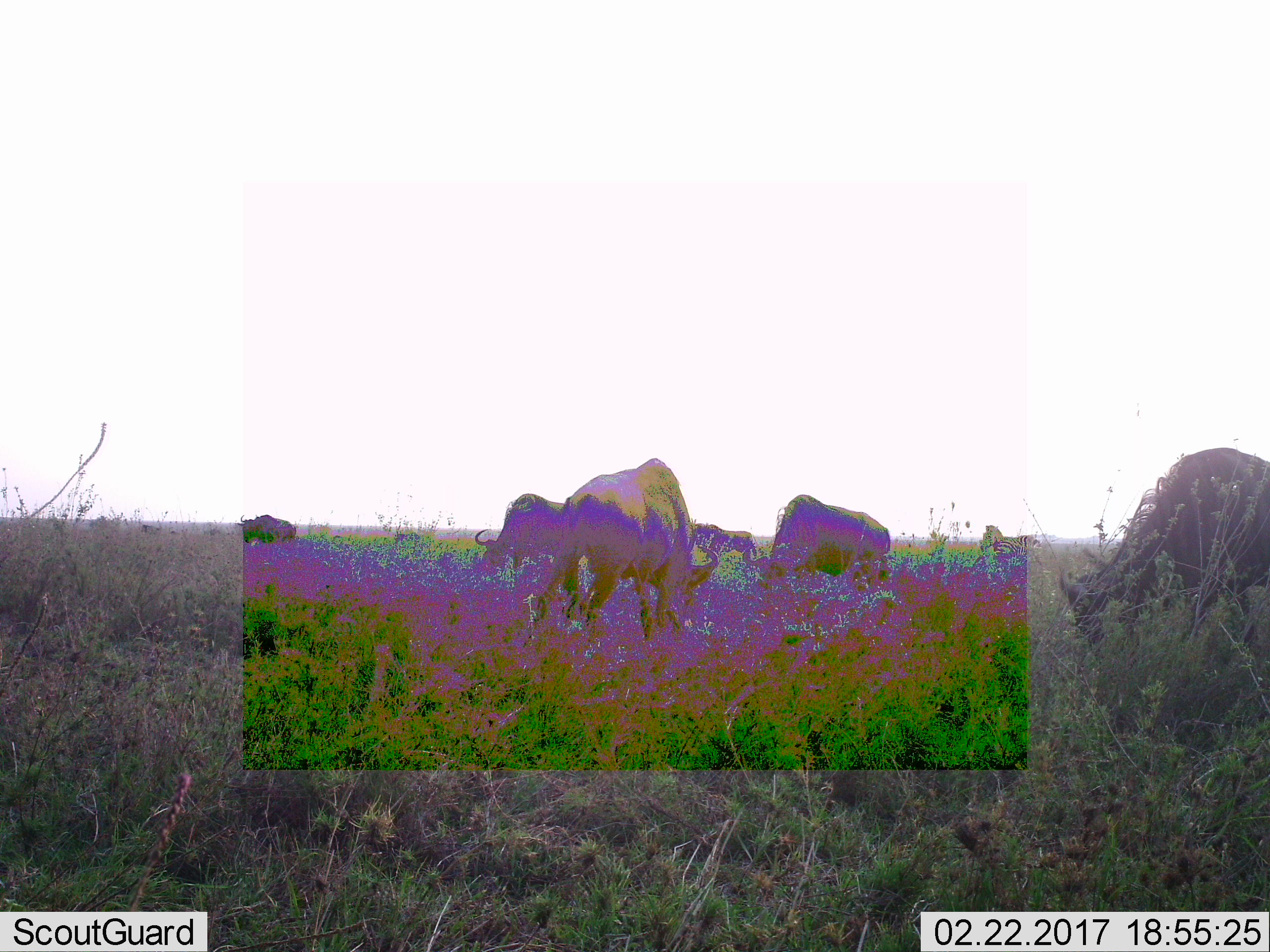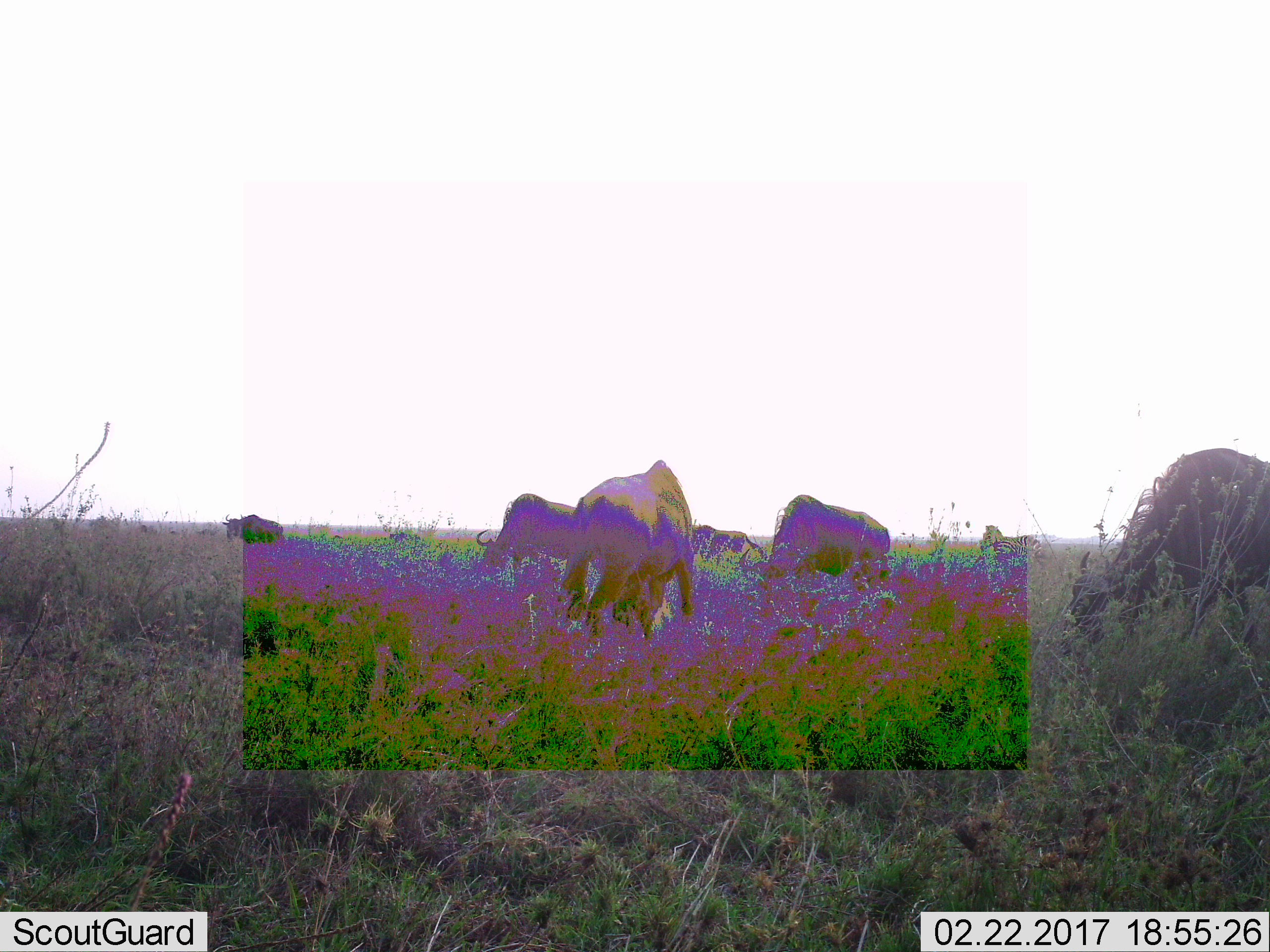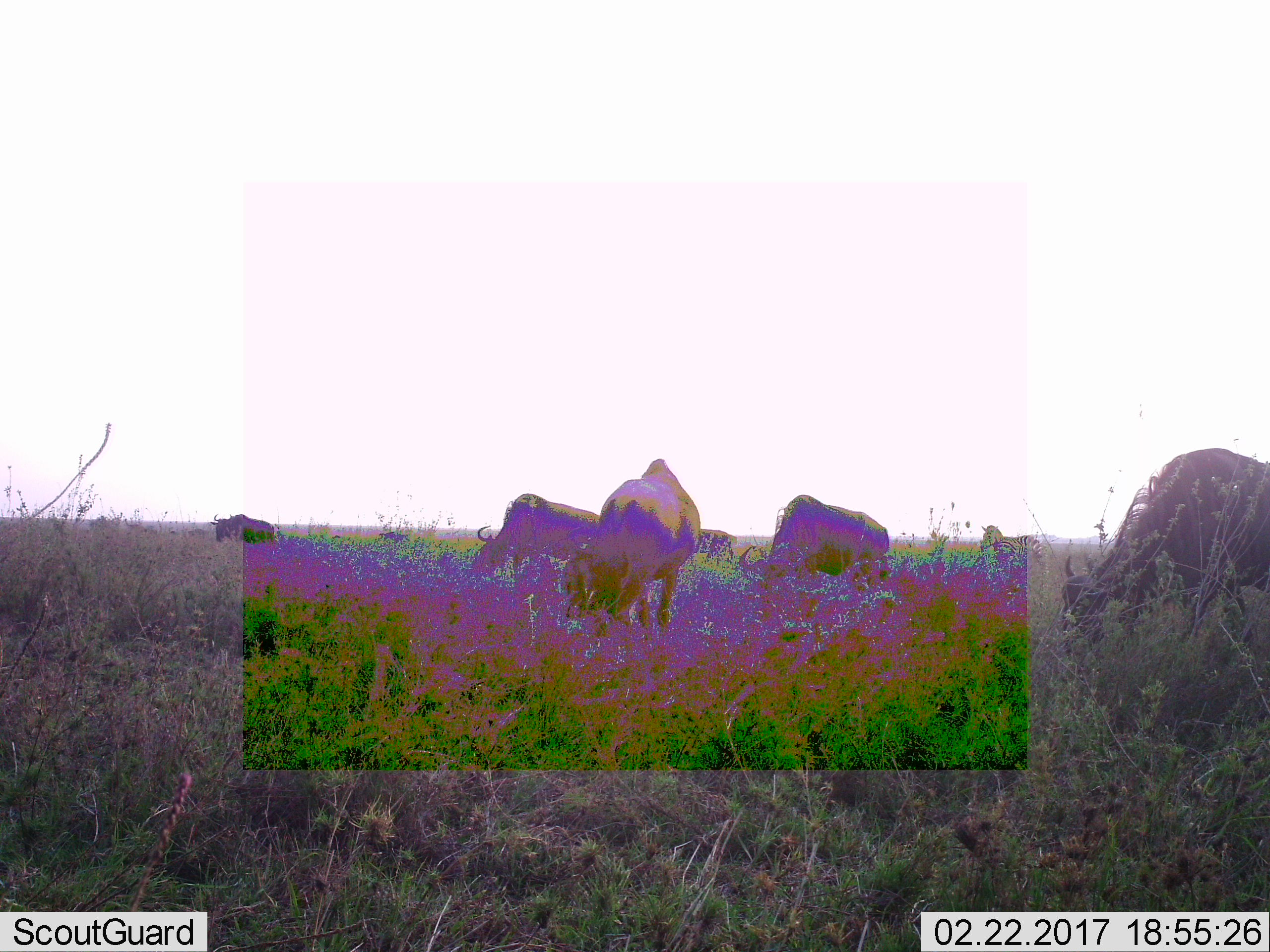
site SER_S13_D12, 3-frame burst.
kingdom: Animalia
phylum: Chordata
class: Mammalia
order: Artiodactyla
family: Bovidae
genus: Connochaetes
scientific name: Connochaetes taurinus taurinus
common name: blue wildebeest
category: wildebeestblue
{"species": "wildebeestblue (blue wildebeest) (Connochaetes taurinus taurinus)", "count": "6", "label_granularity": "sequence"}